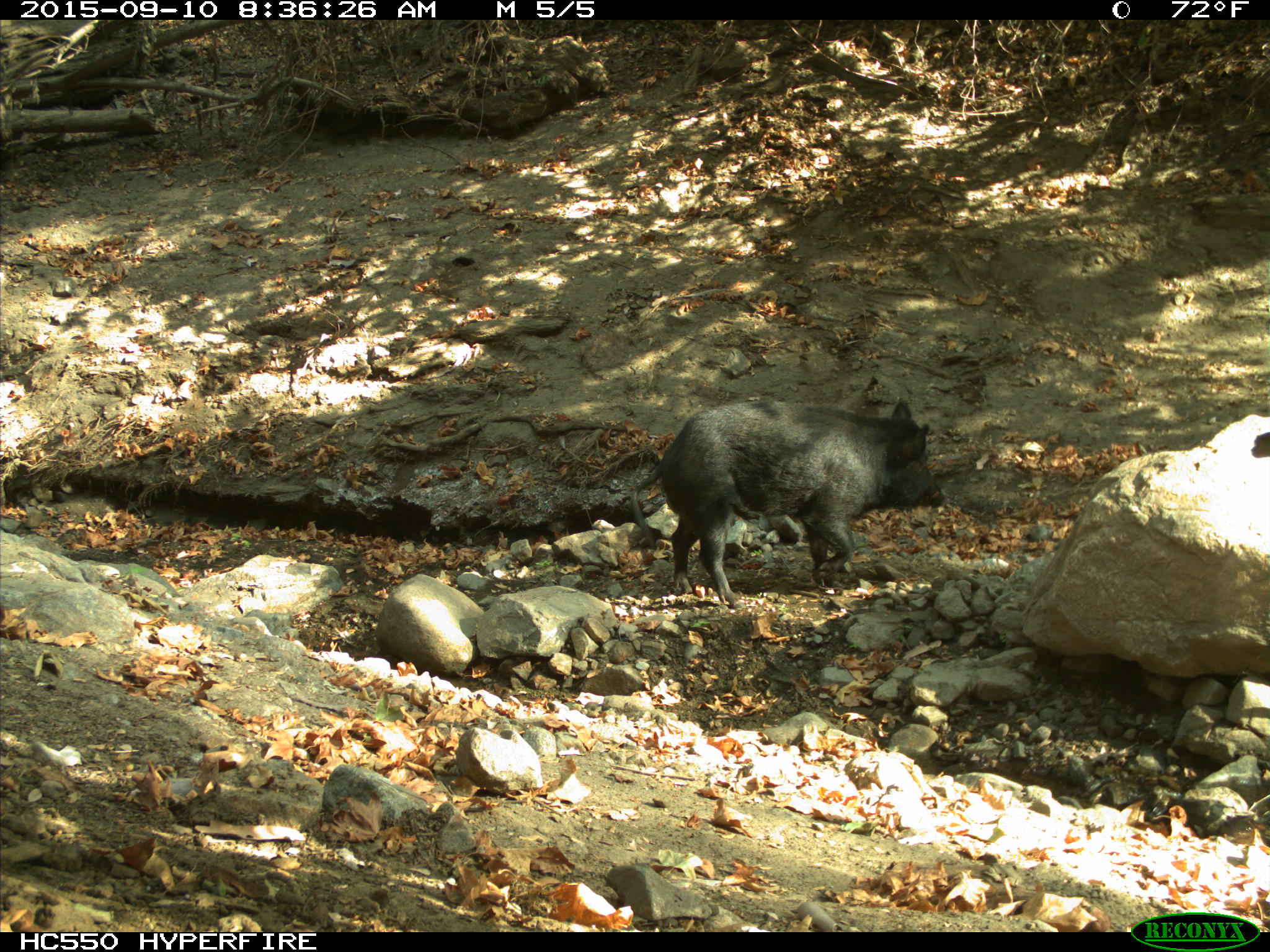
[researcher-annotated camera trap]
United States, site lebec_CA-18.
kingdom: Animalia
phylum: Chordata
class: Mammalia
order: Artiodactyla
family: Suidae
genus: Sus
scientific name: Sus scrofa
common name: wild boar